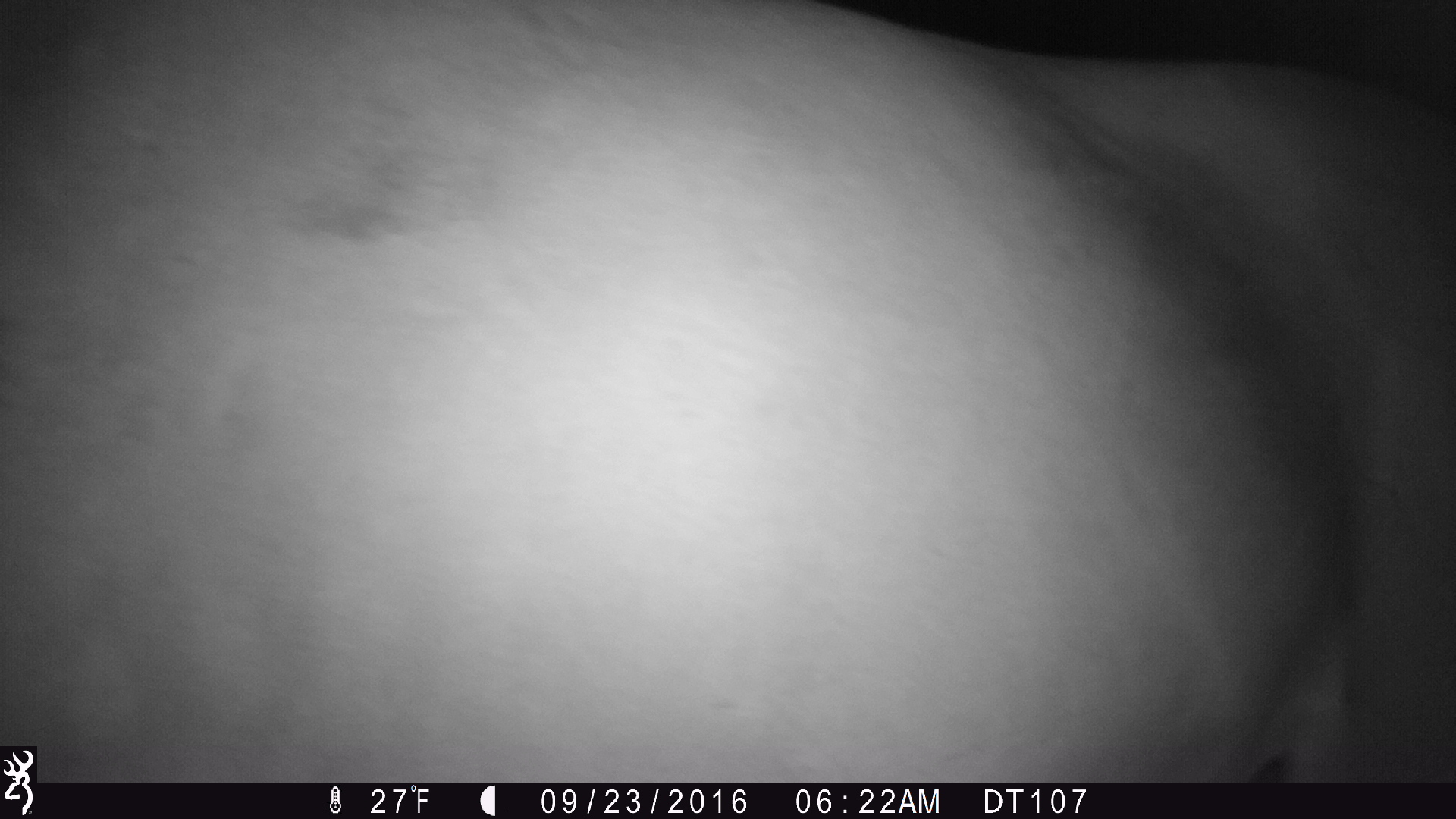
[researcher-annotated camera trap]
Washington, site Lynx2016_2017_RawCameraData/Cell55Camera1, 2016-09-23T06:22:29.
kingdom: Animalia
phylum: Chordata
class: Mammalia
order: Perissodactyla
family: Equidae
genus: Equus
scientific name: Equus caballus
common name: domestic horse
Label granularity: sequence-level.